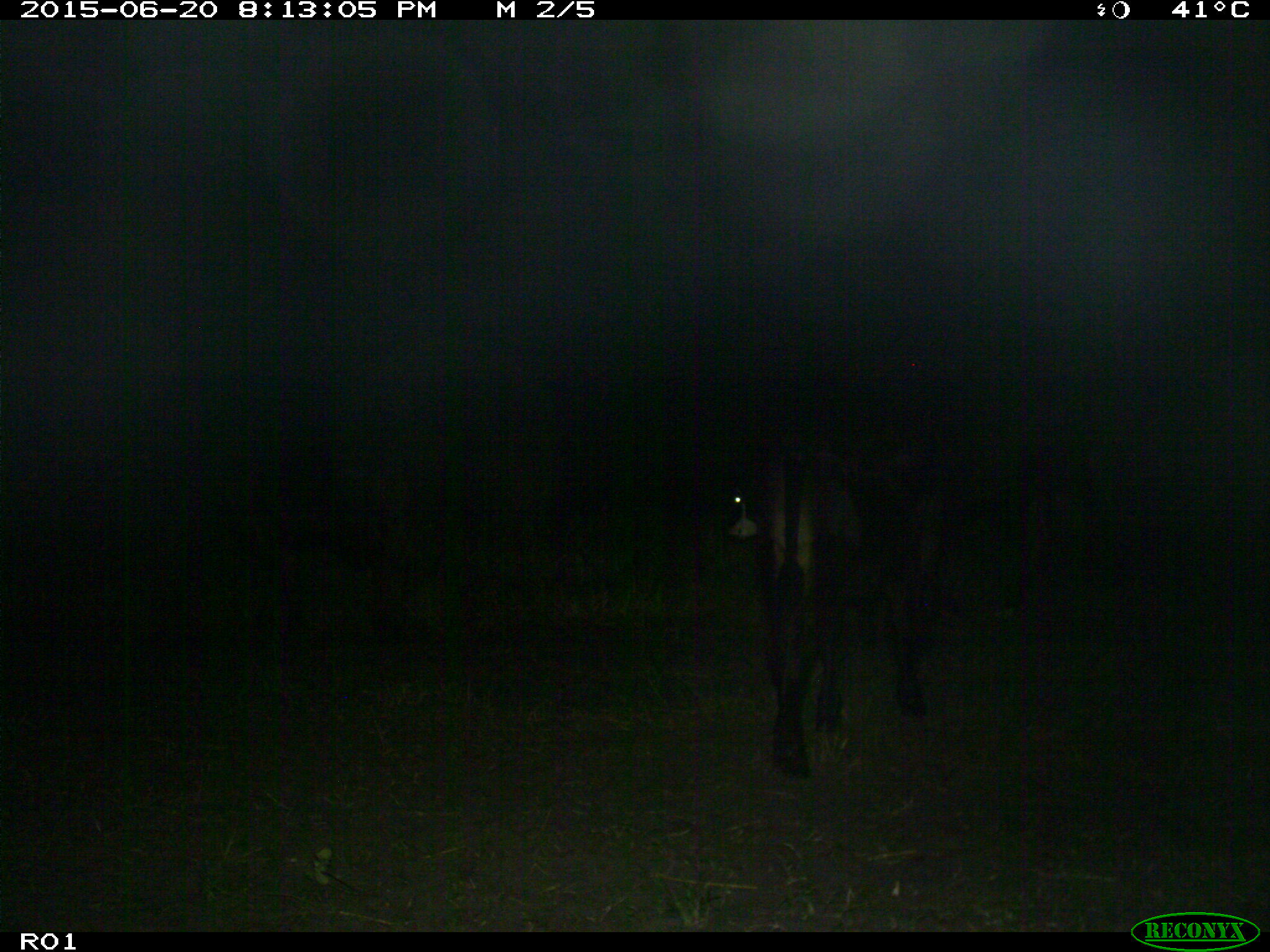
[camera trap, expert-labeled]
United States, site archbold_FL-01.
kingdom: Animalia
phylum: Chordata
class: Mammalia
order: Artiodactyla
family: Bovidae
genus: Bos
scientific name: Bos taurus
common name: domestic cow